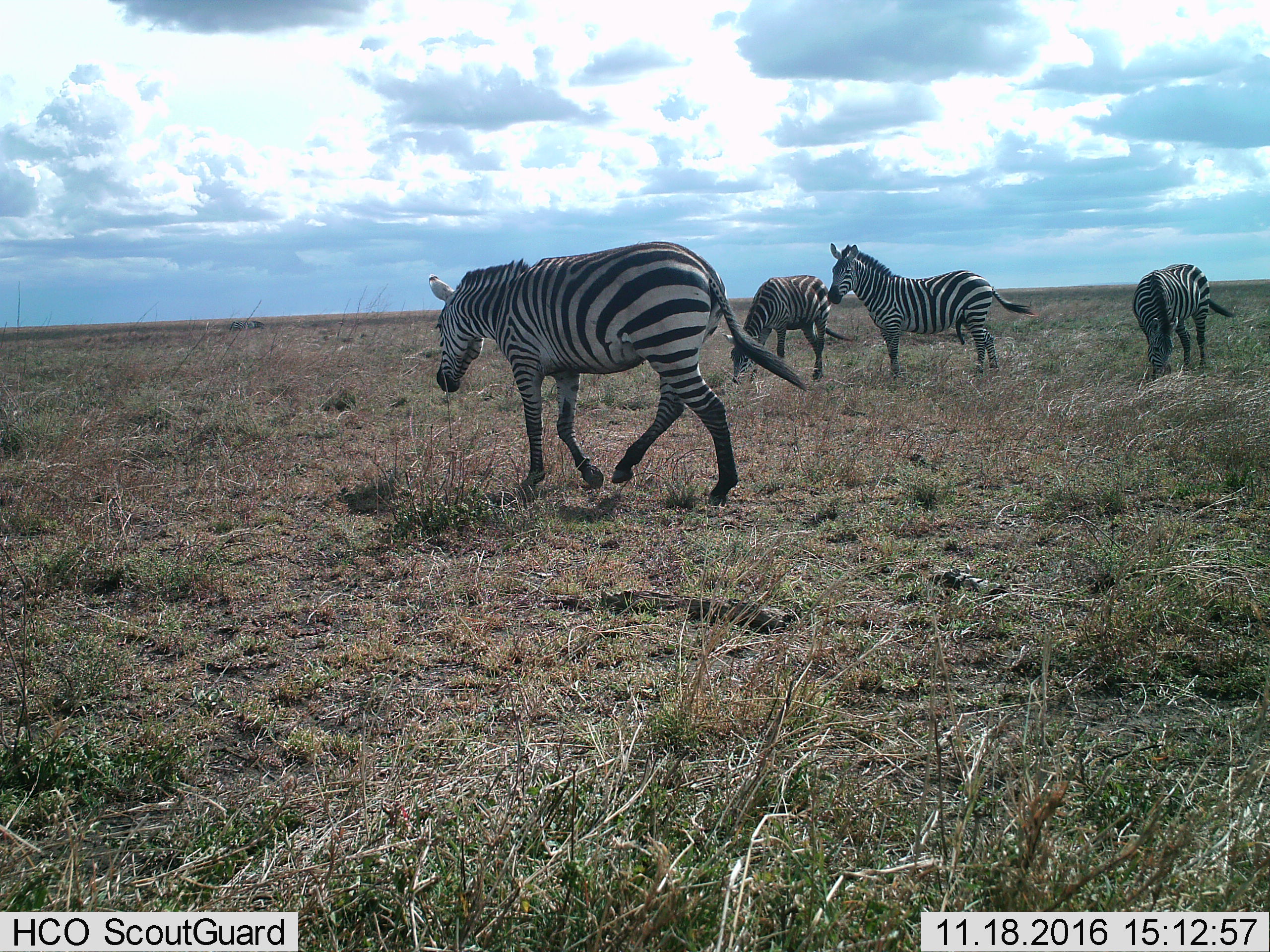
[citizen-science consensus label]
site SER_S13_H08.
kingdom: Animalia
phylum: Chordata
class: Mammalia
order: Perissodactyla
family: Equidae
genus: Equus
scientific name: Equus quagga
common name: plains zebra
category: zebraplains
Zebraplains (plains zebra) (Equus quagga), count 4. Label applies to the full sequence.